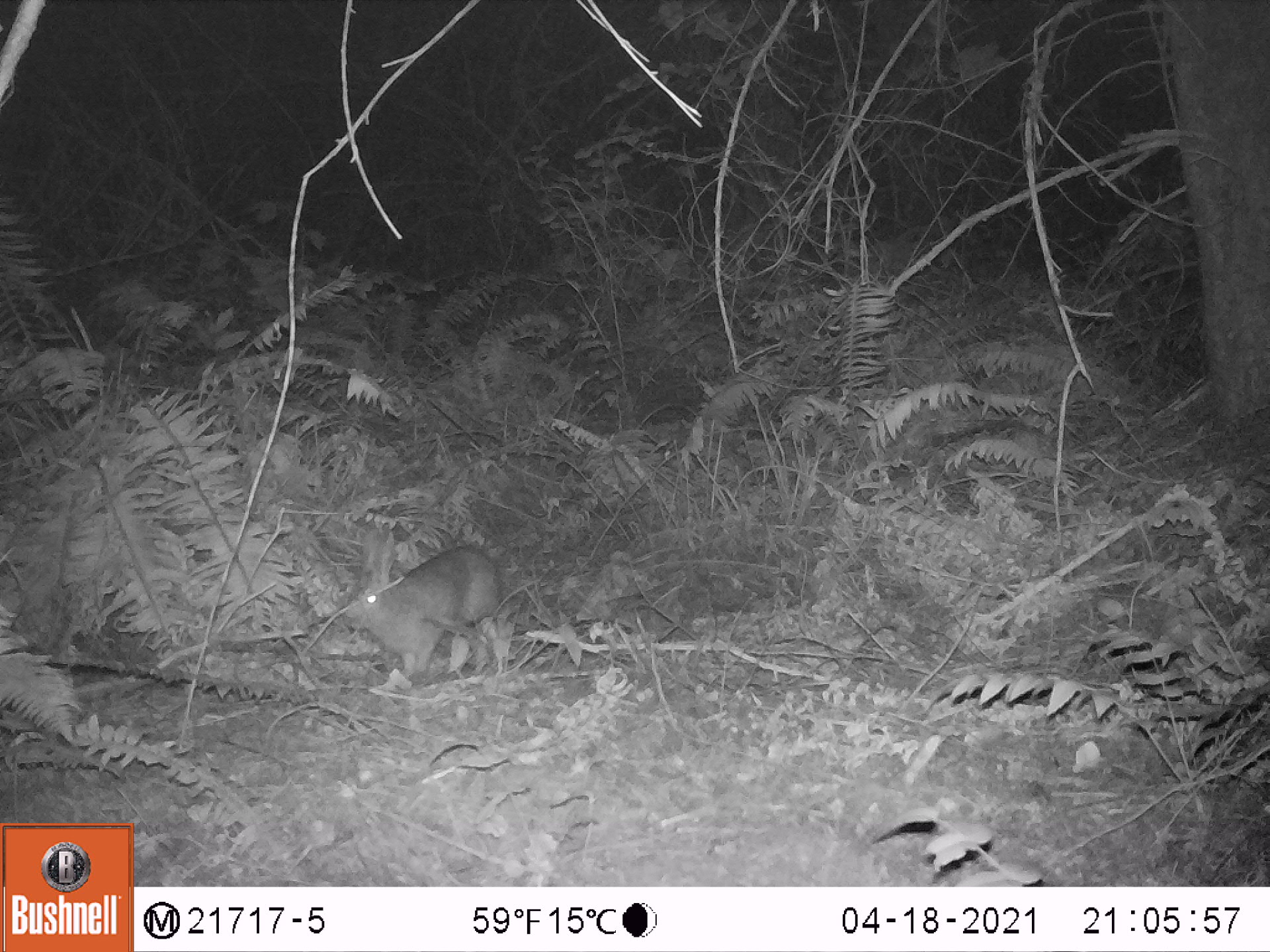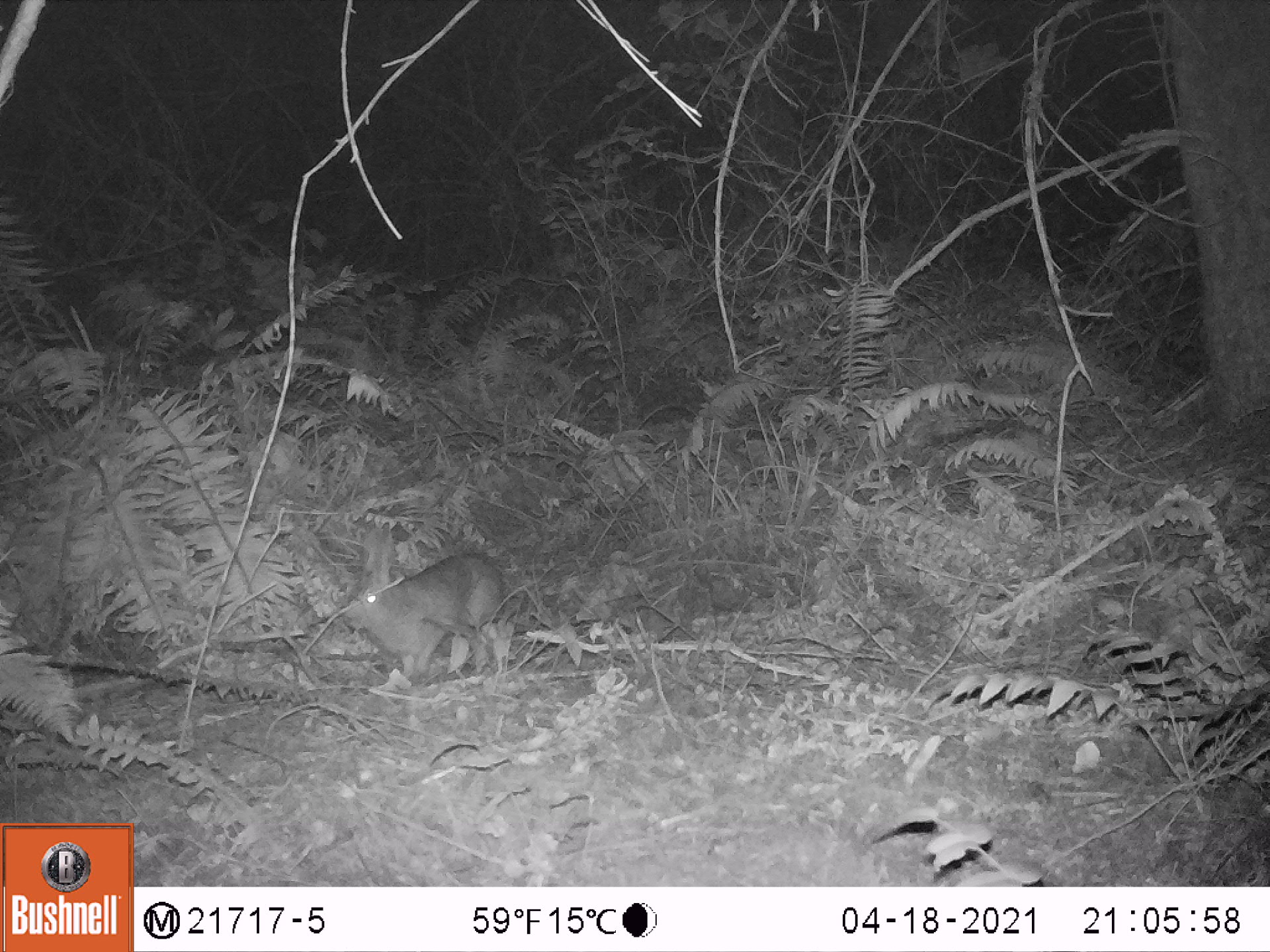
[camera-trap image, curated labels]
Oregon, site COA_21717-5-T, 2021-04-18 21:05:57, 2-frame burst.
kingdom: Animalia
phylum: Chordata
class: Mammalia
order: Lagomorpha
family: Leporidae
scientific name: Leporidae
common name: hares and rabbits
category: leporidae family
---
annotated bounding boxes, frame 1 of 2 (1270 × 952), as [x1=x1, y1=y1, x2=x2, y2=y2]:
leporidae family: [x1=329, y1=526, x2=509, y2=684]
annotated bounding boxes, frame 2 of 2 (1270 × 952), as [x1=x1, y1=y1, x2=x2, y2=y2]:
leporidae family: [x1=339, y1=517, x2=513, y2=684]